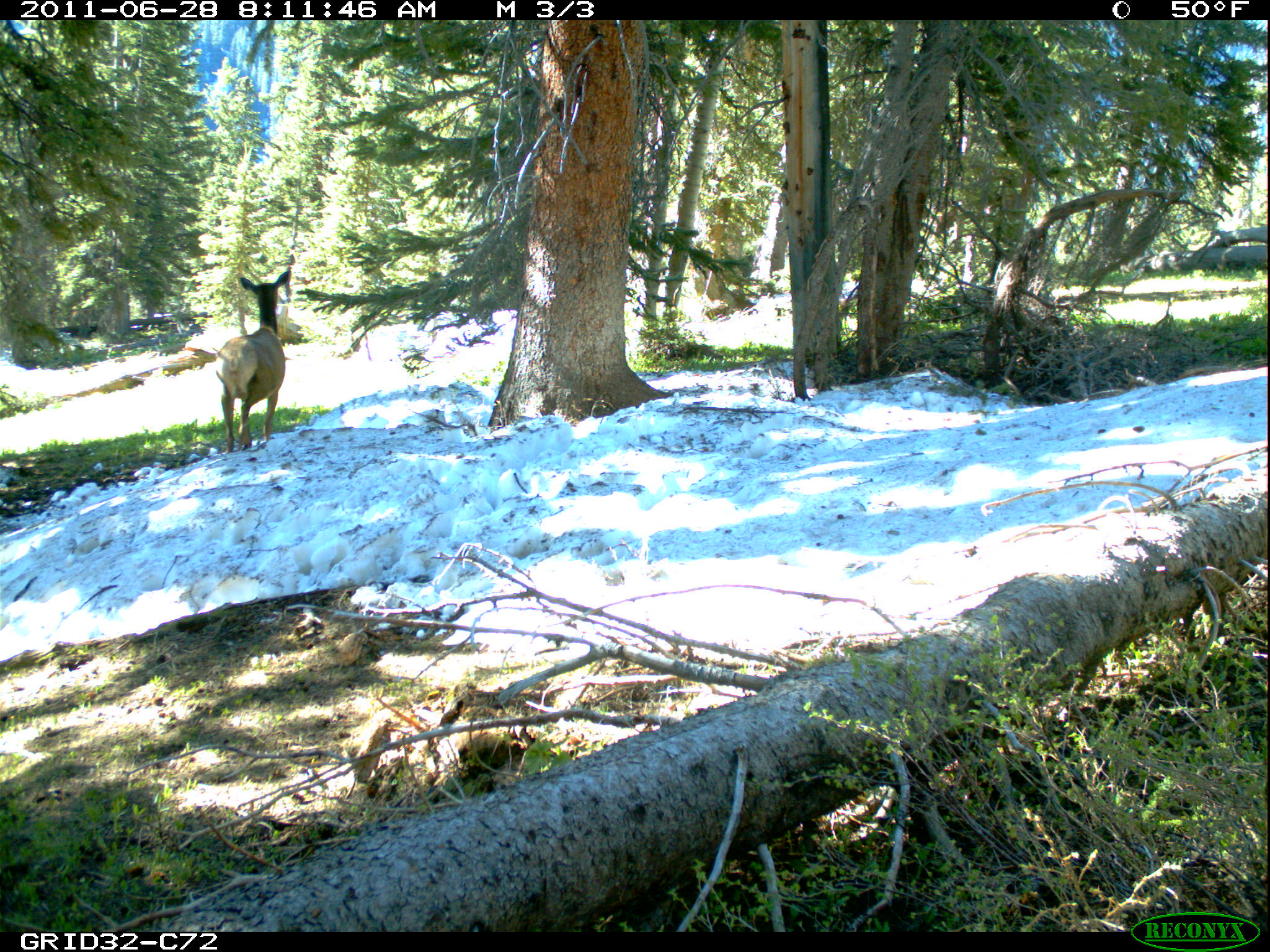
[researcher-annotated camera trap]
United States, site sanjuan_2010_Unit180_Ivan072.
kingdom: Animalia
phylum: Chordata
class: Mammalia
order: Artiodactyla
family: Cervidae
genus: Cervus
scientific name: Cervus elaphus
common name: red deer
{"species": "Cervus elaphus (red deer)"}